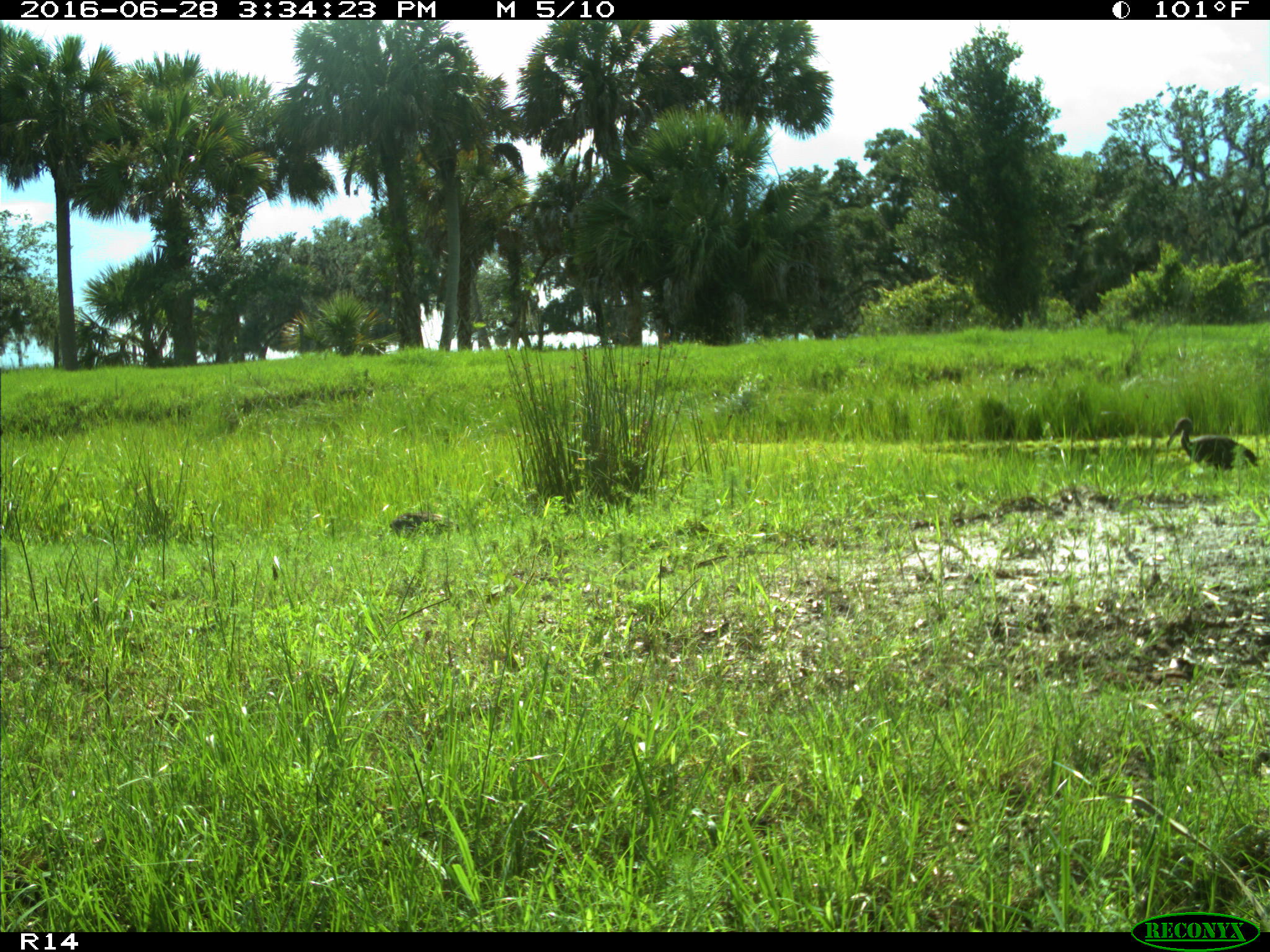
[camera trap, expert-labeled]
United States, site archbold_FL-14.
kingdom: Animalia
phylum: Chordata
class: Aves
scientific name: Aves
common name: birds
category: unidentified bird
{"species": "unidentified bird (birds) (Aves)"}